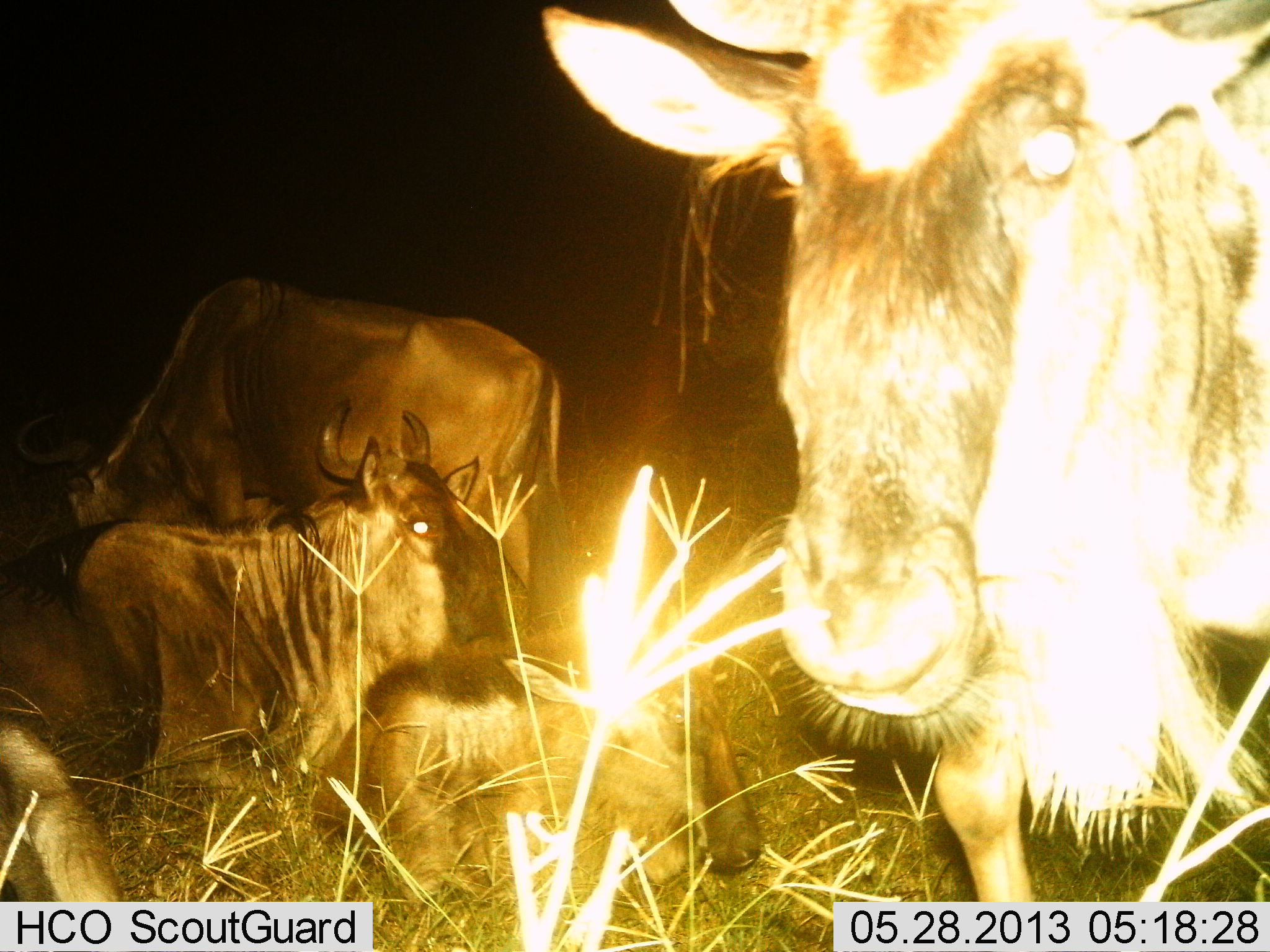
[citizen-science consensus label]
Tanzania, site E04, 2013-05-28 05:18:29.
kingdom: Animalia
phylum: Chordata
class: Mammalia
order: Artiodactyla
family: Bovidae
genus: Connochaetes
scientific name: Connochaetes taurinus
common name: blue wildebeest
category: wildebeest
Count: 4.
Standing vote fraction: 65%.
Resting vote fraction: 82%.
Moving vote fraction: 0%.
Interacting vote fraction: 6%.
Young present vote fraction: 12%.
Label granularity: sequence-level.